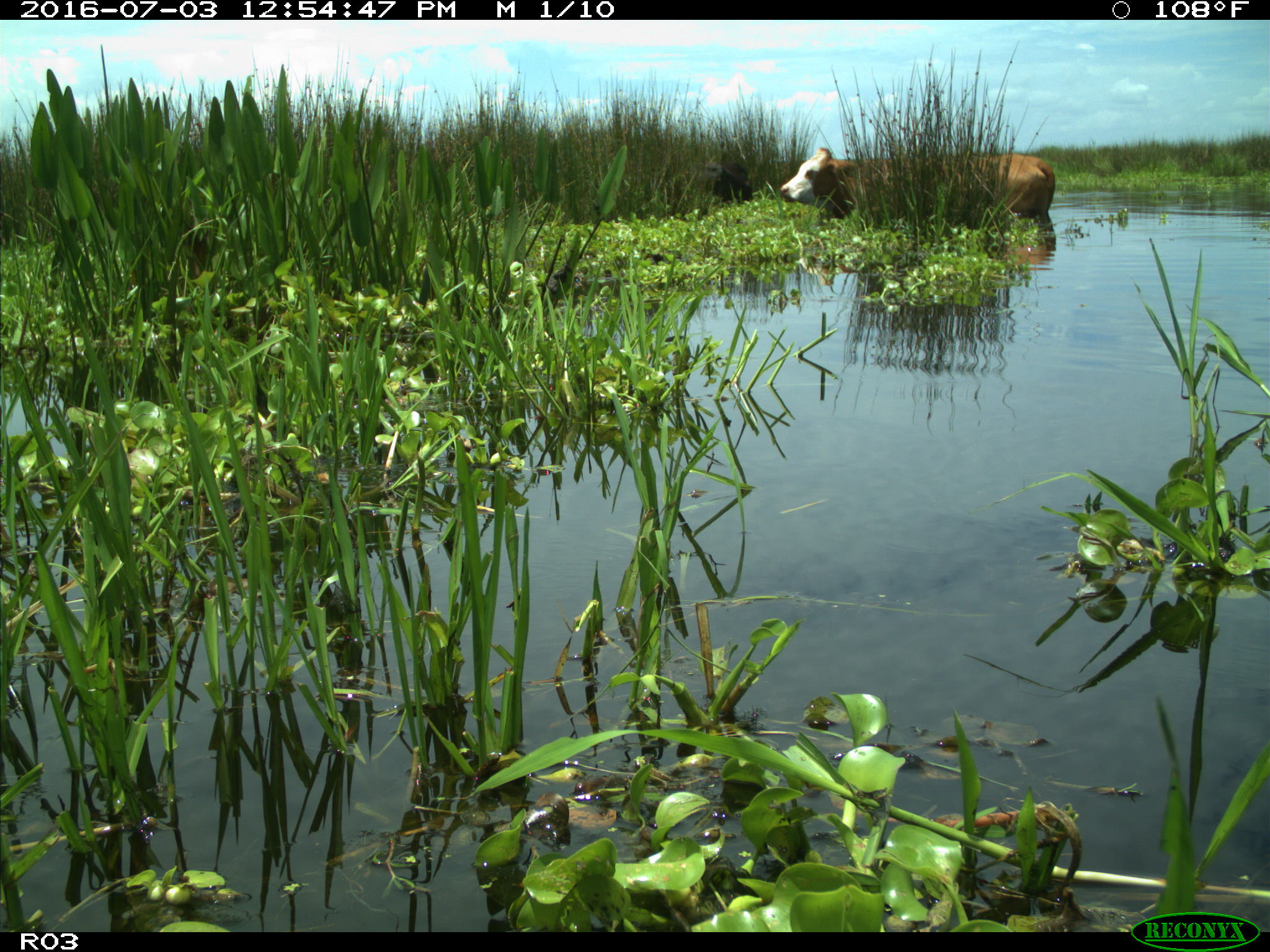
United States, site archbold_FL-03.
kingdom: Animalia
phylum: Chordata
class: Mammalia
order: Artiodactyla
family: Bovidae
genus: Bos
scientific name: Bos taurus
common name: domestic cow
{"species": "Bos taurus (domestic cow)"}